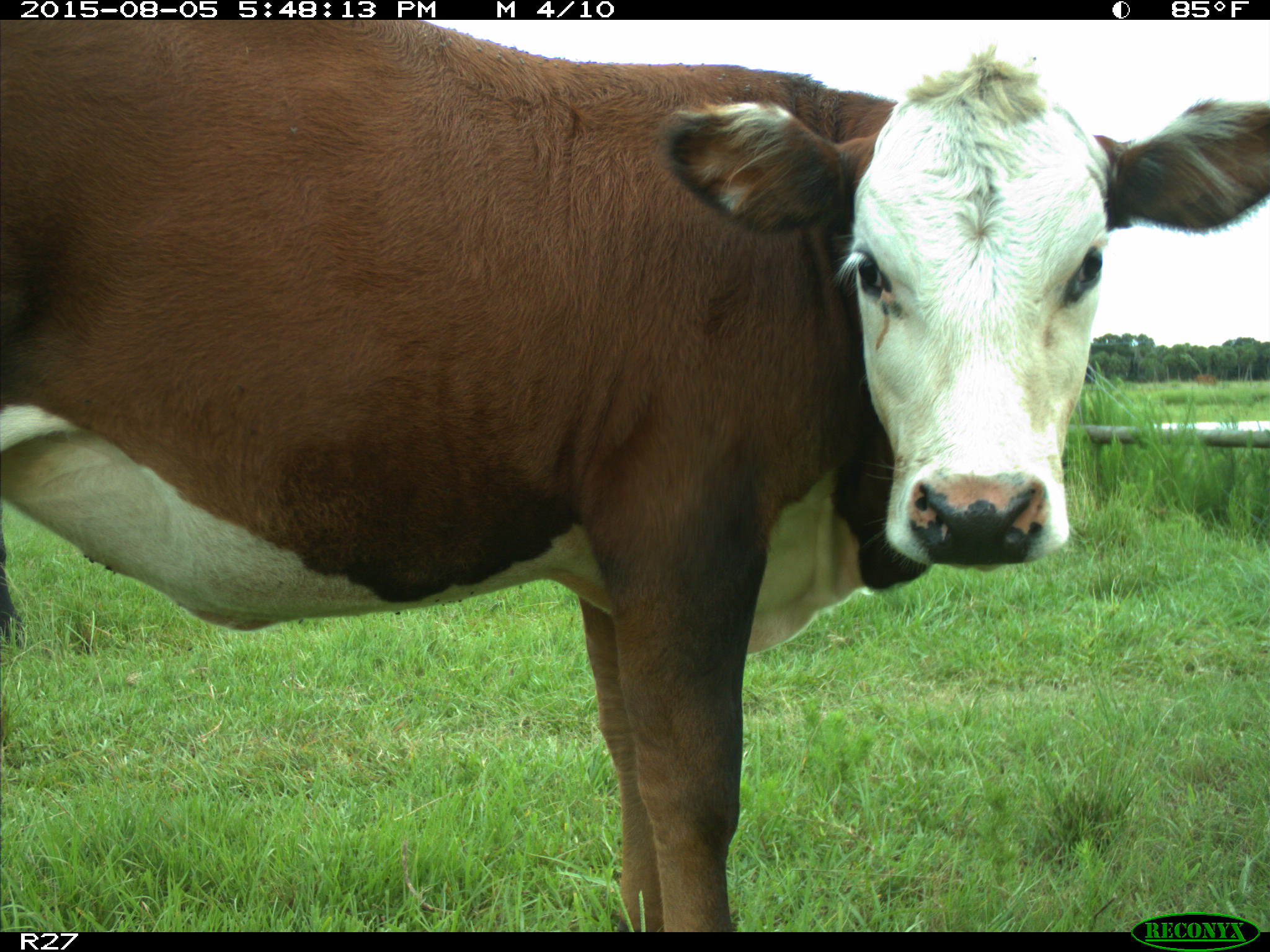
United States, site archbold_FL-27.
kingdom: Animalia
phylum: Chordata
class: Mammalia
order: Artiodactyla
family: Bovidae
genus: Bos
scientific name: Bos taurus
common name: domestic cow